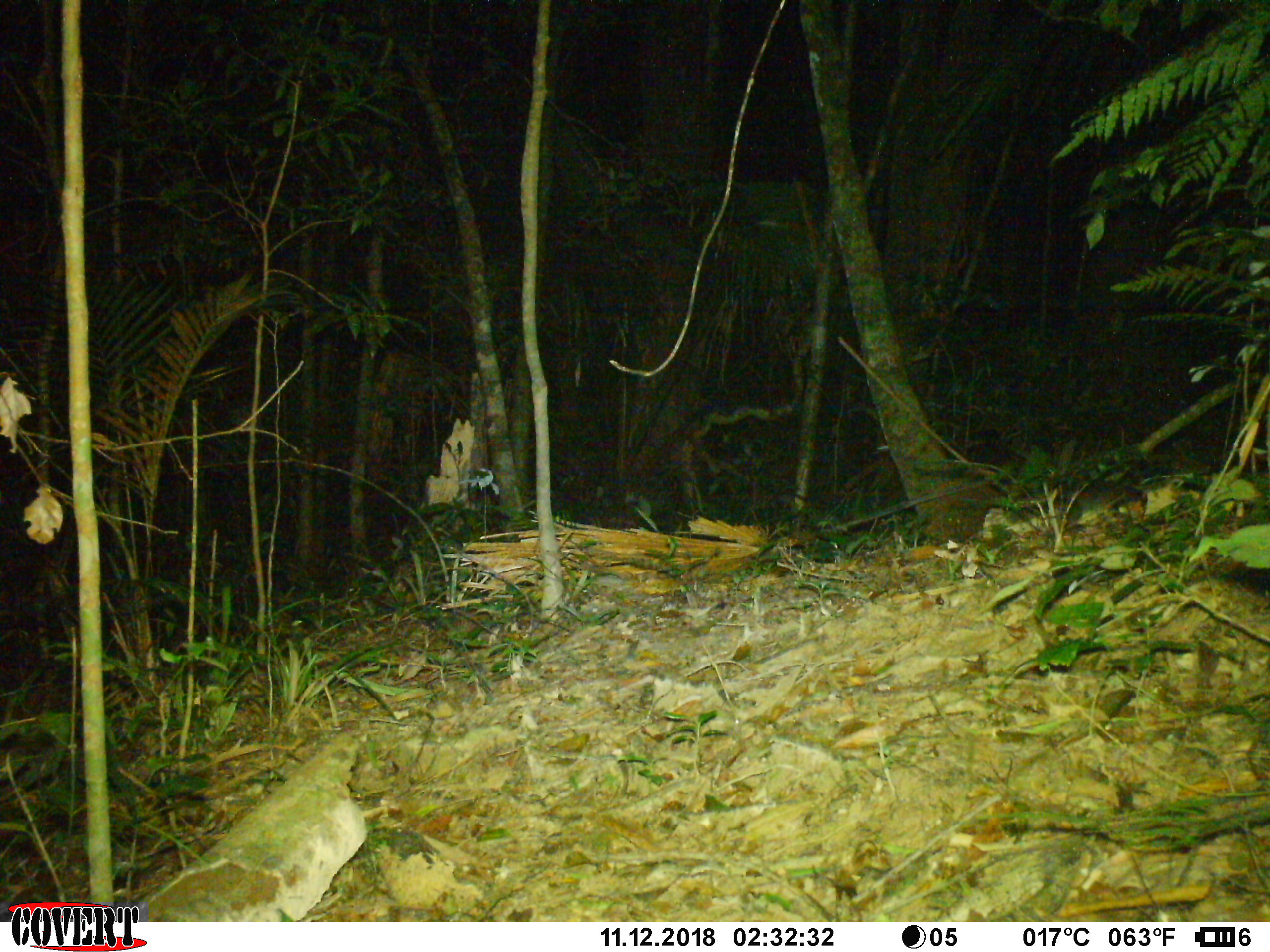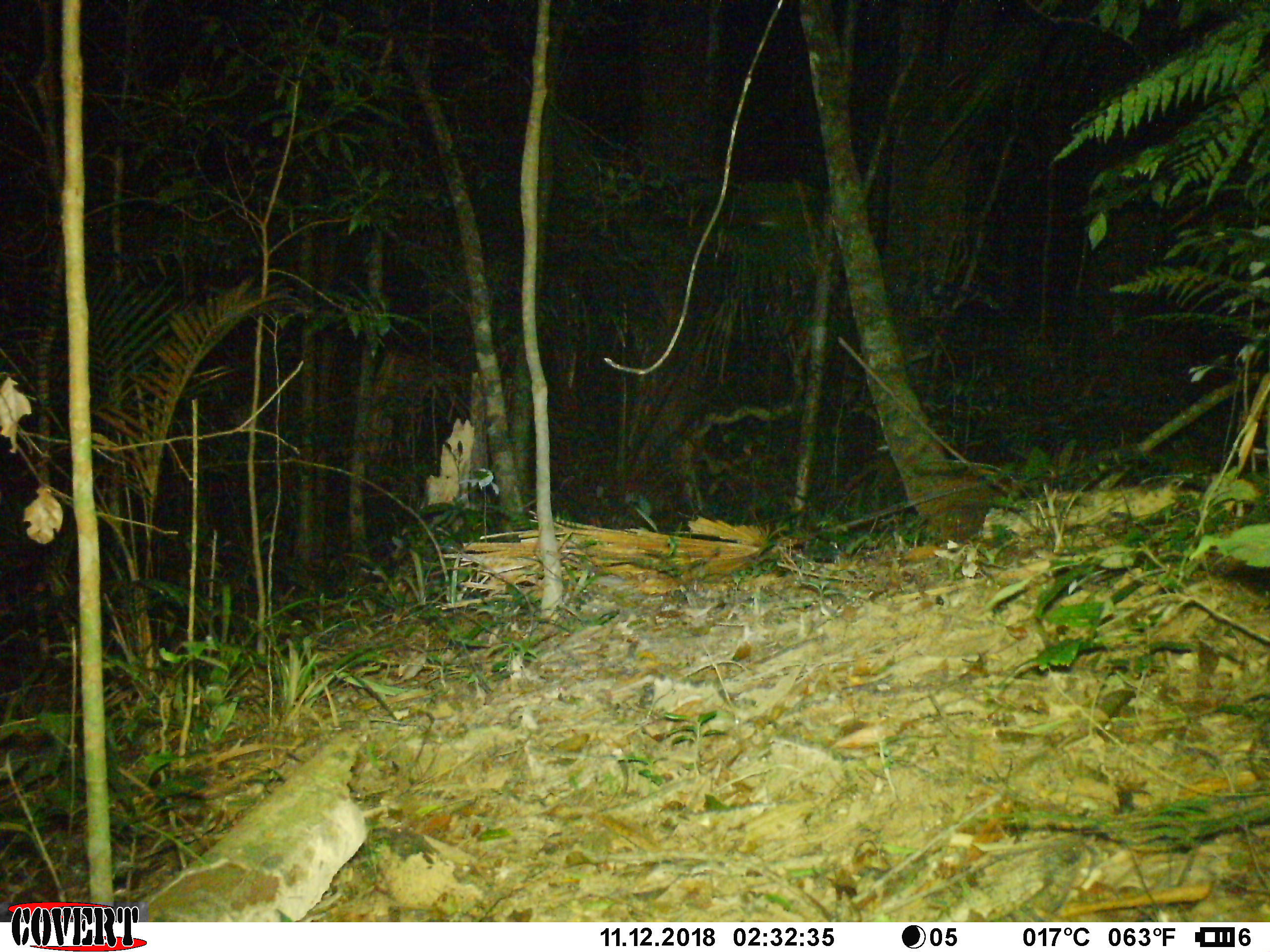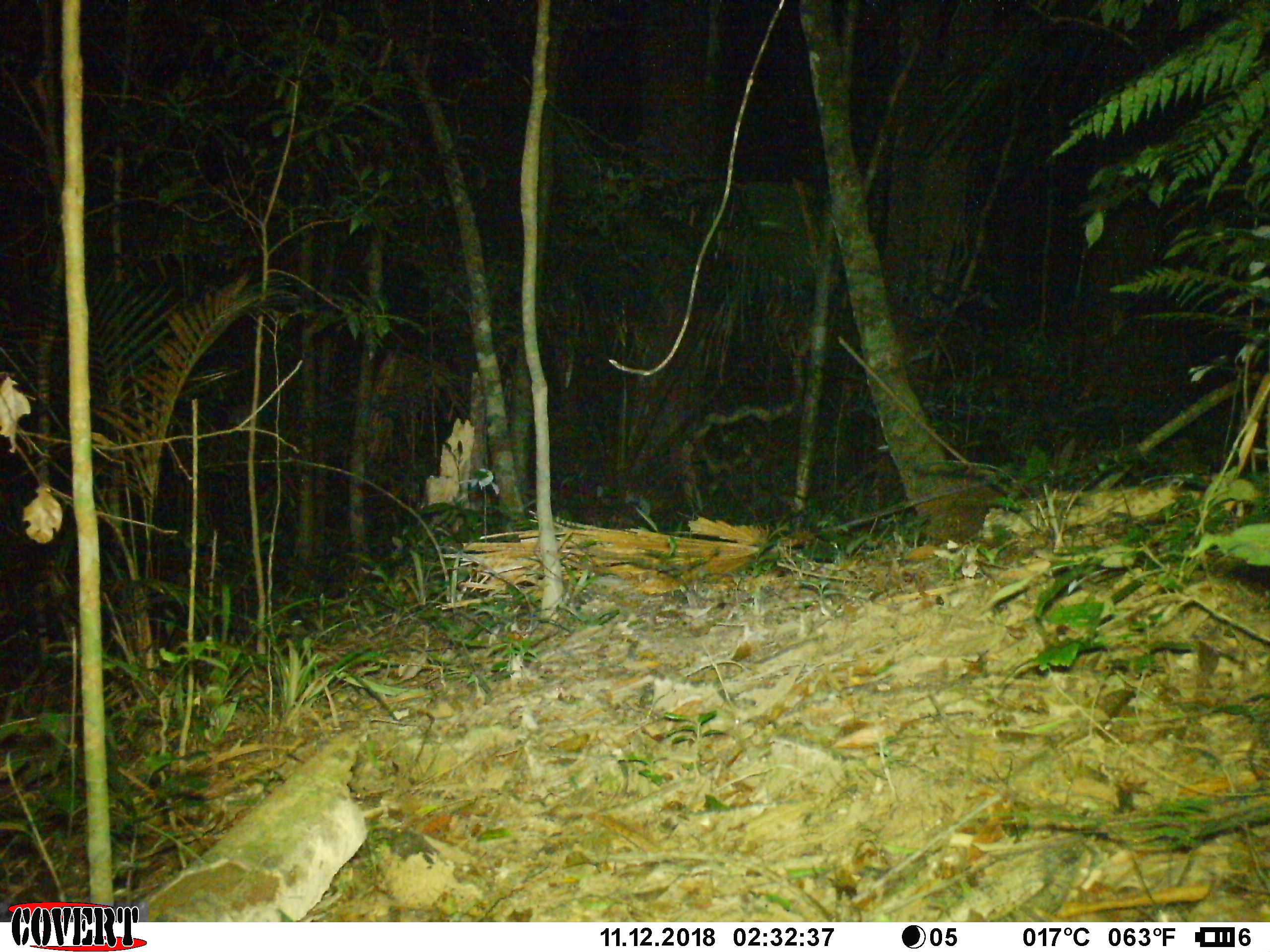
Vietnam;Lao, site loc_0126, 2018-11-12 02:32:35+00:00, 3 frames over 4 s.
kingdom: Animalia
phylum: Chordata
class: Mammalia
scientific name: Mammalia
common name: mammal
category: unidentified small mammal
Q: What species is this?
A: Unidentified small mammal (mammal) (Mammalia).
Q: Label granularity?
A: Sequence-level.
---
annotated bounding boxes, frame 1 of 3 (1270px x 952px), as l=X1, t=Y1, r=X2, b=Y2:
unidentified small mammal: l=1053, t=478, r=1147, b=538